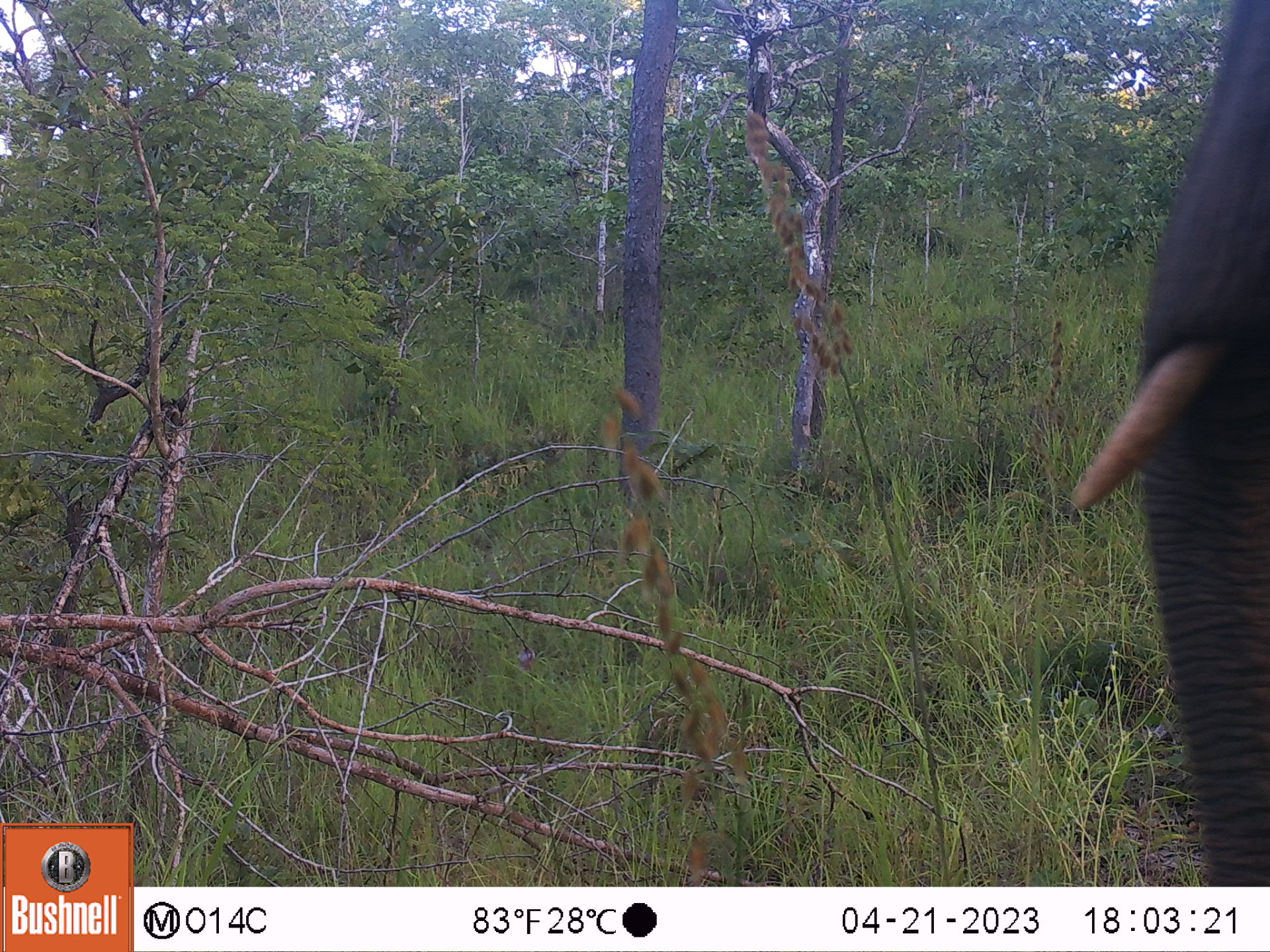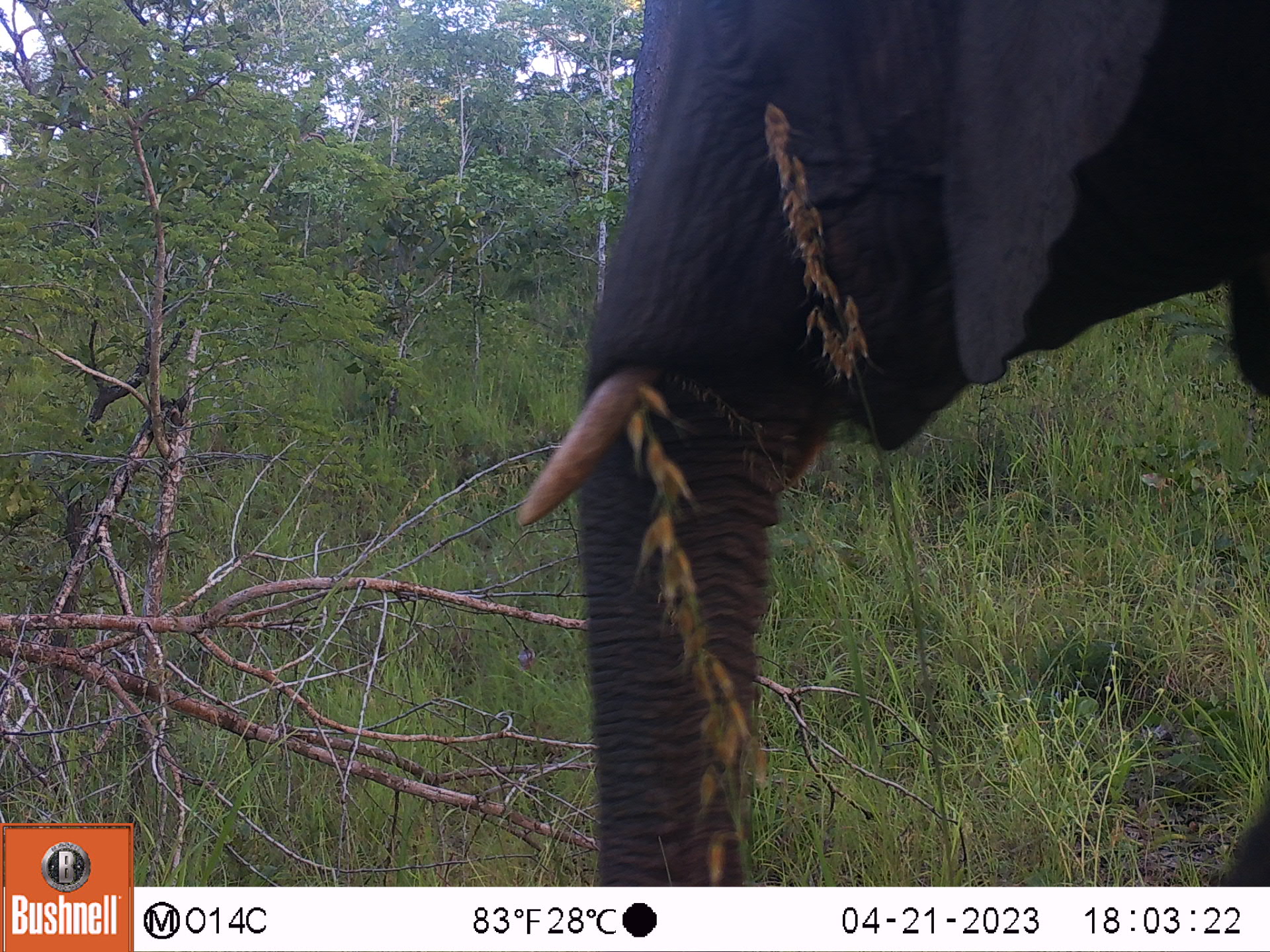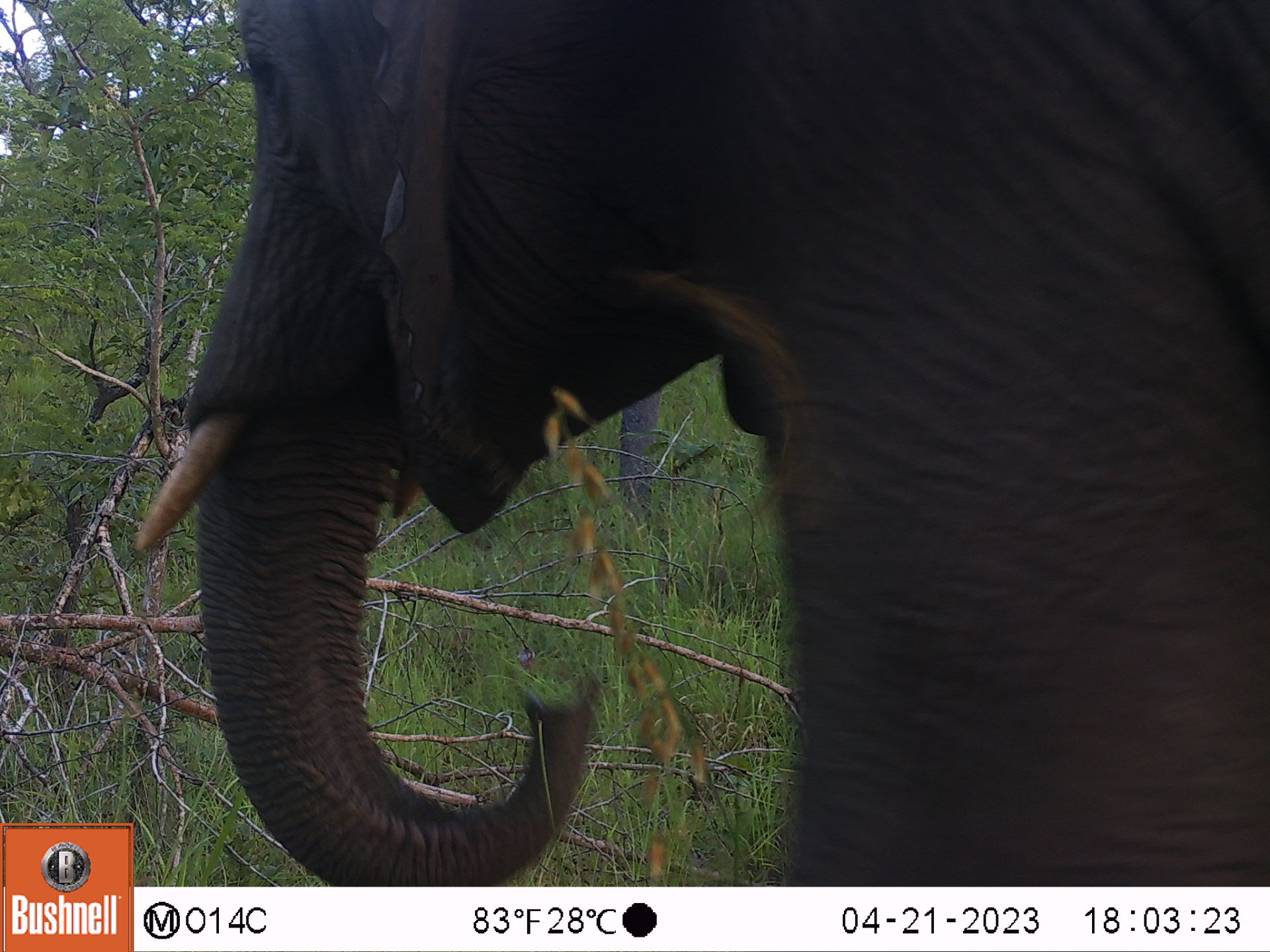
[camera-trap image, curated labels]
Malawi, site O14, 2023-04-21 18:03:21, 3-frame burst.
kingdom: Animalia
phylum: Chordata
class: Mammalia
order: Proboscidea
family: Elephantidae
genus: Loxodonta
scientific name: Loxodonta africana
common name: african savanna elephant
African savanna elephant (Loxodonta africana), count 1.